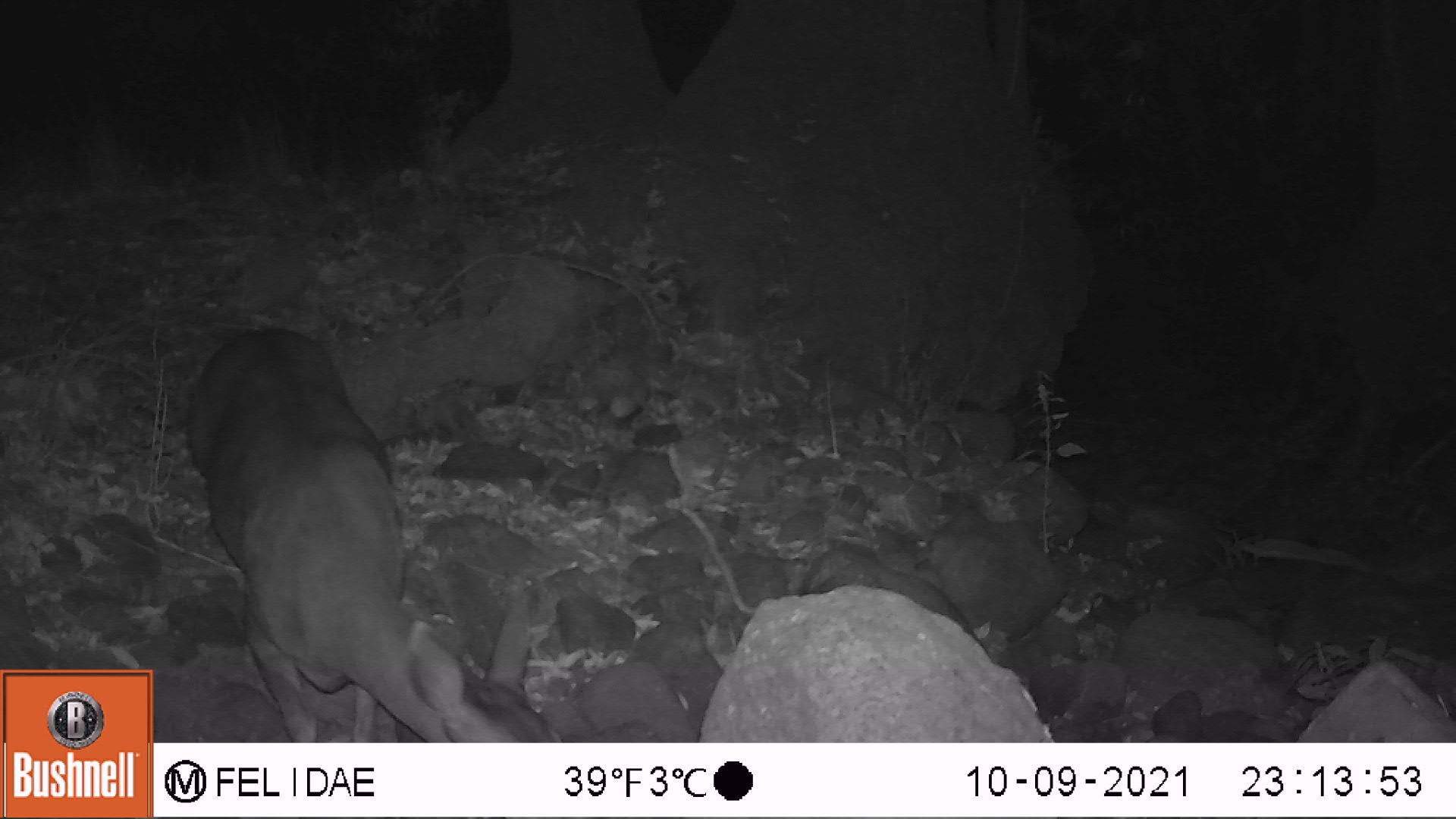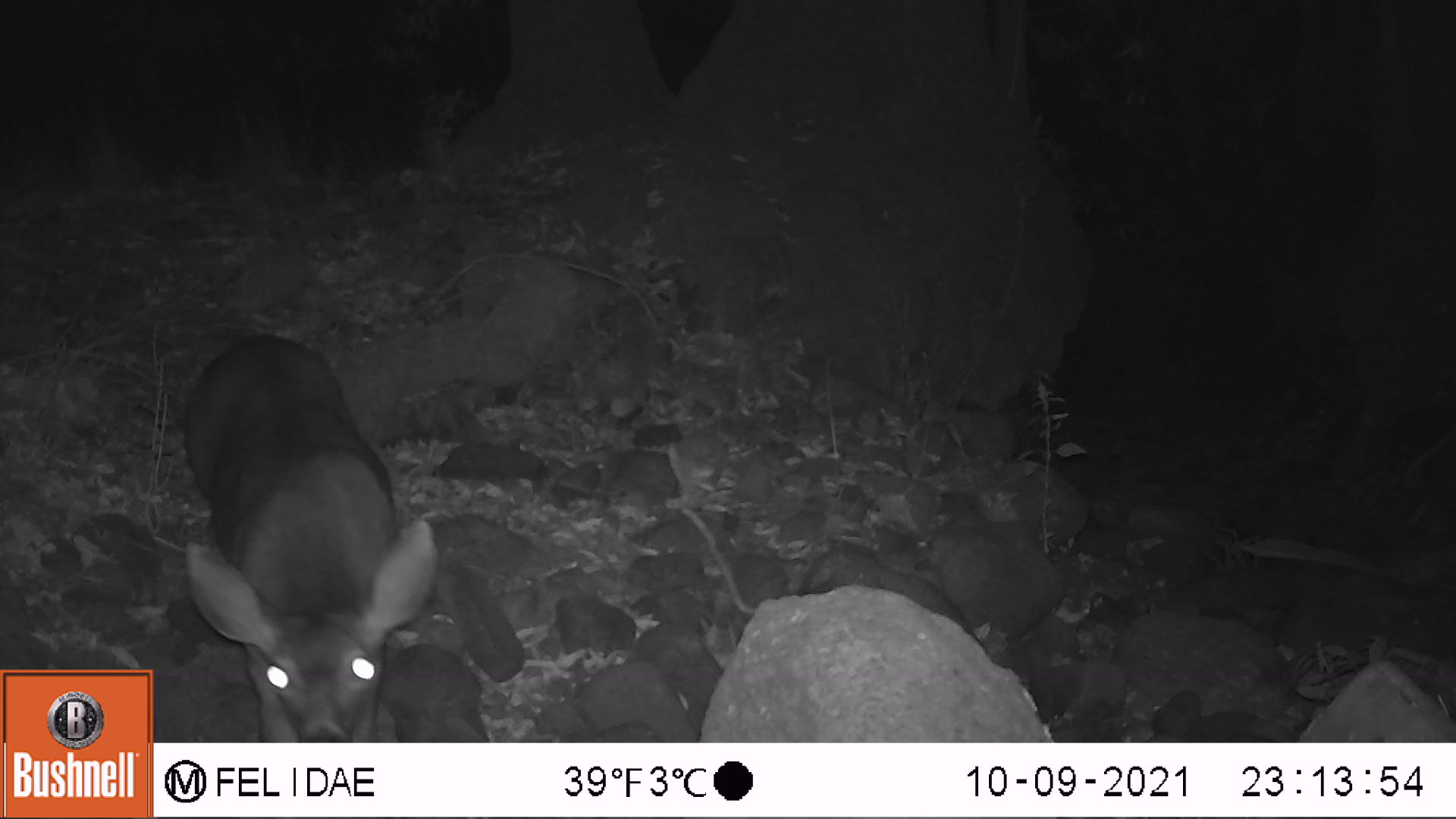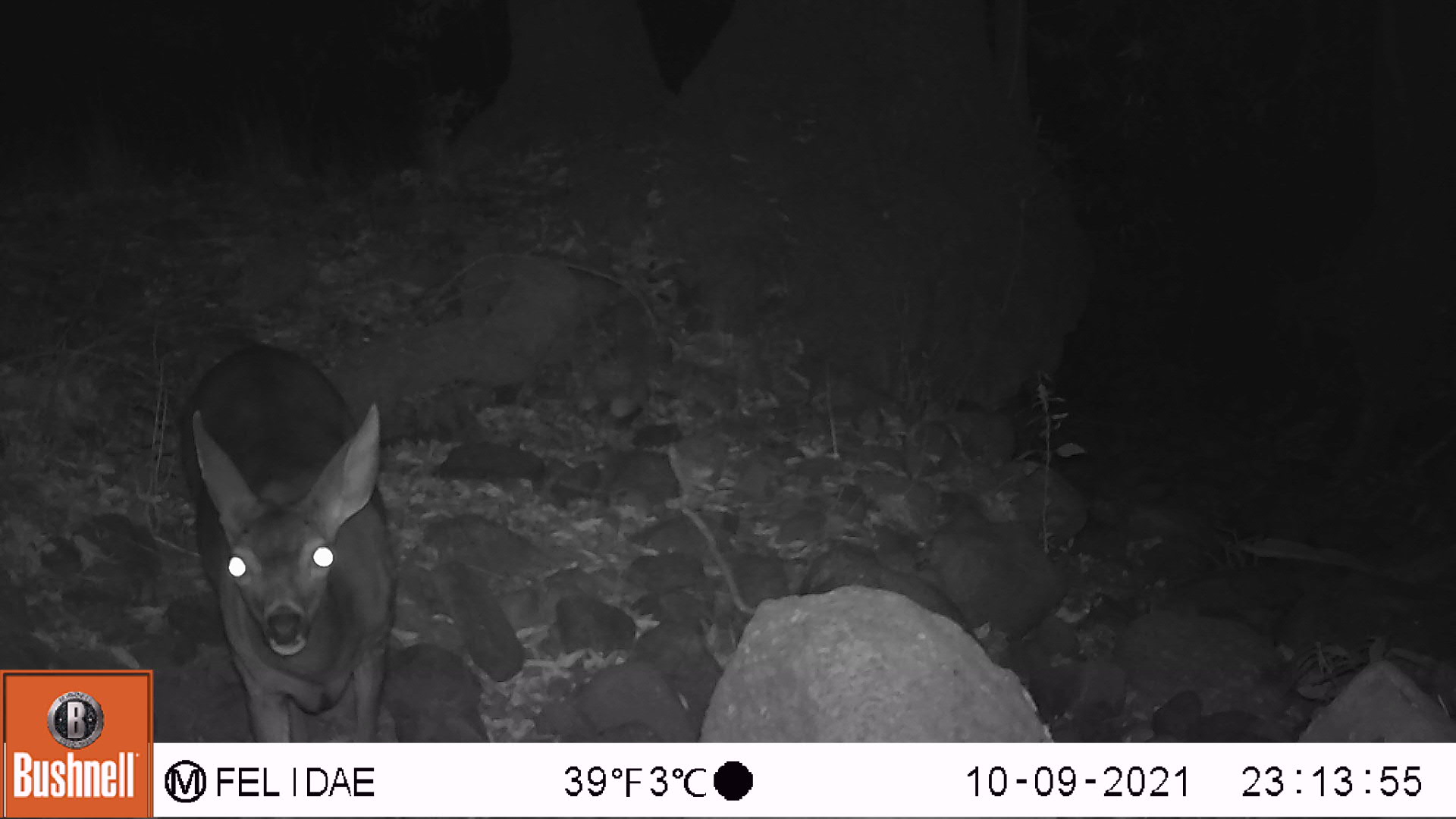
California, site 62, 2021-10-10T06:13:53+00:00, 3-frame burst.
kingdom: Animalia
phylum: Chordata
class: Mammalia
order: Artiodactyla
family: Cervidae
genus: Odocoileus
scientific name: Odocoileus hemionus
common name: mule deer